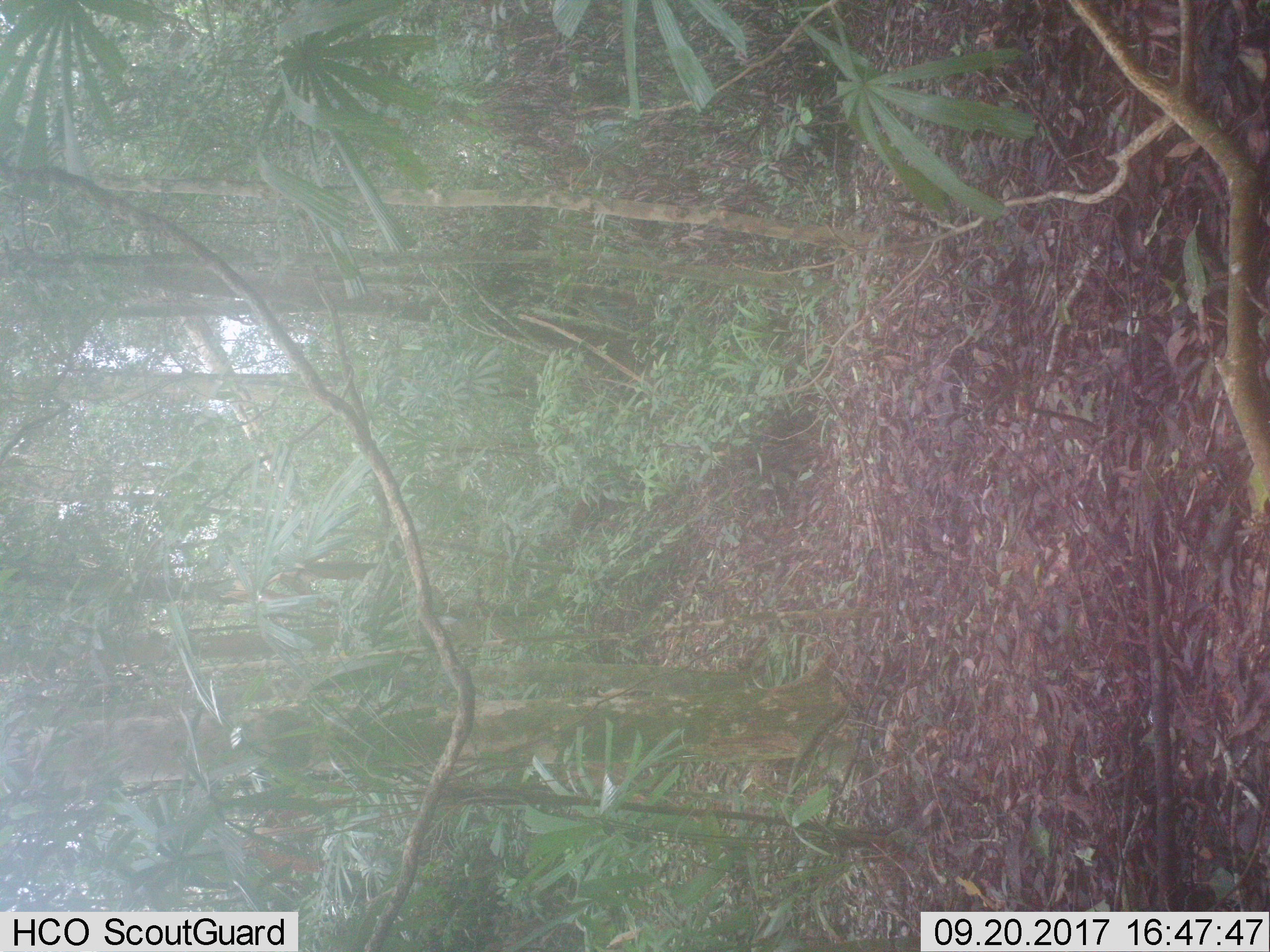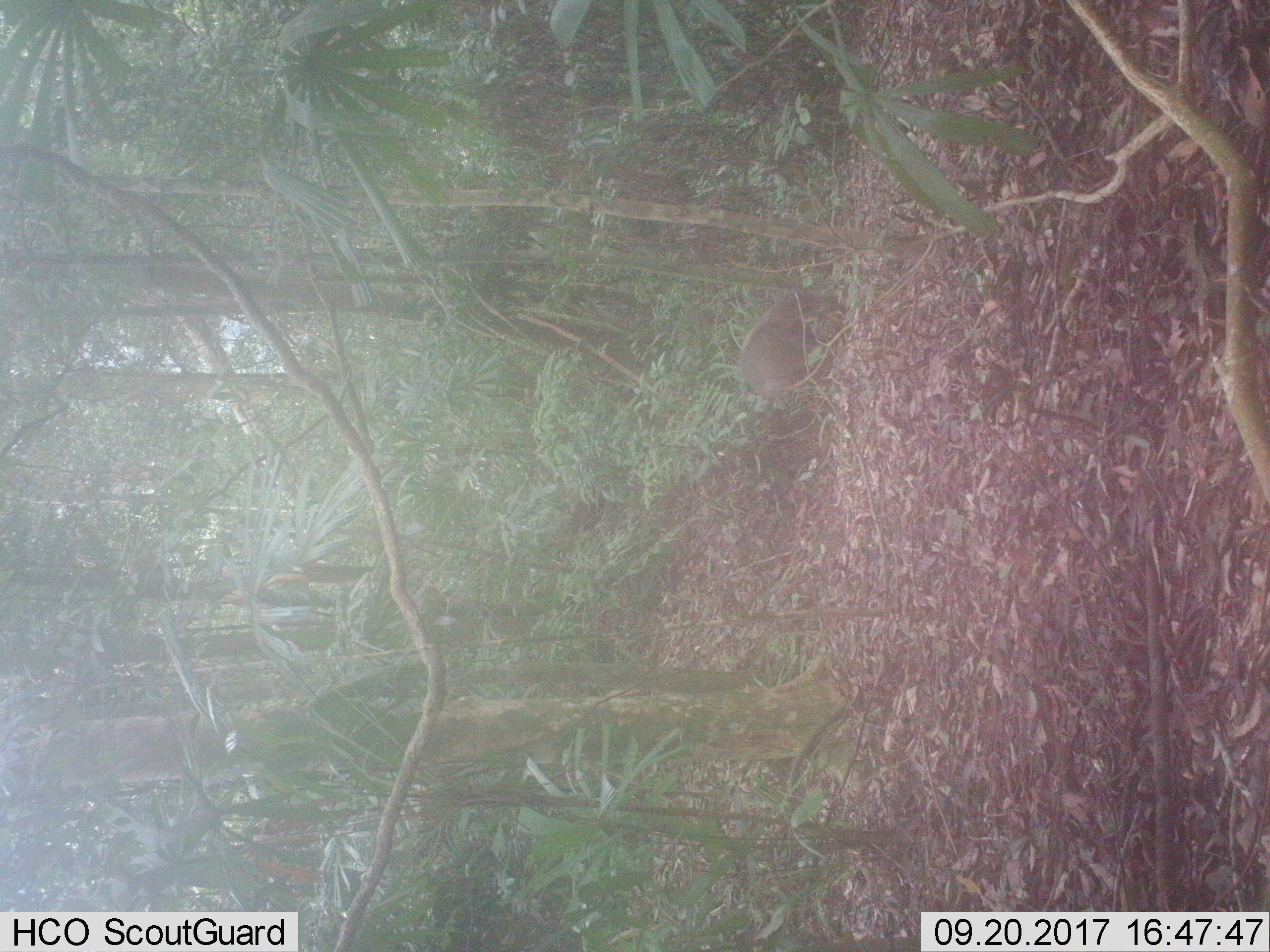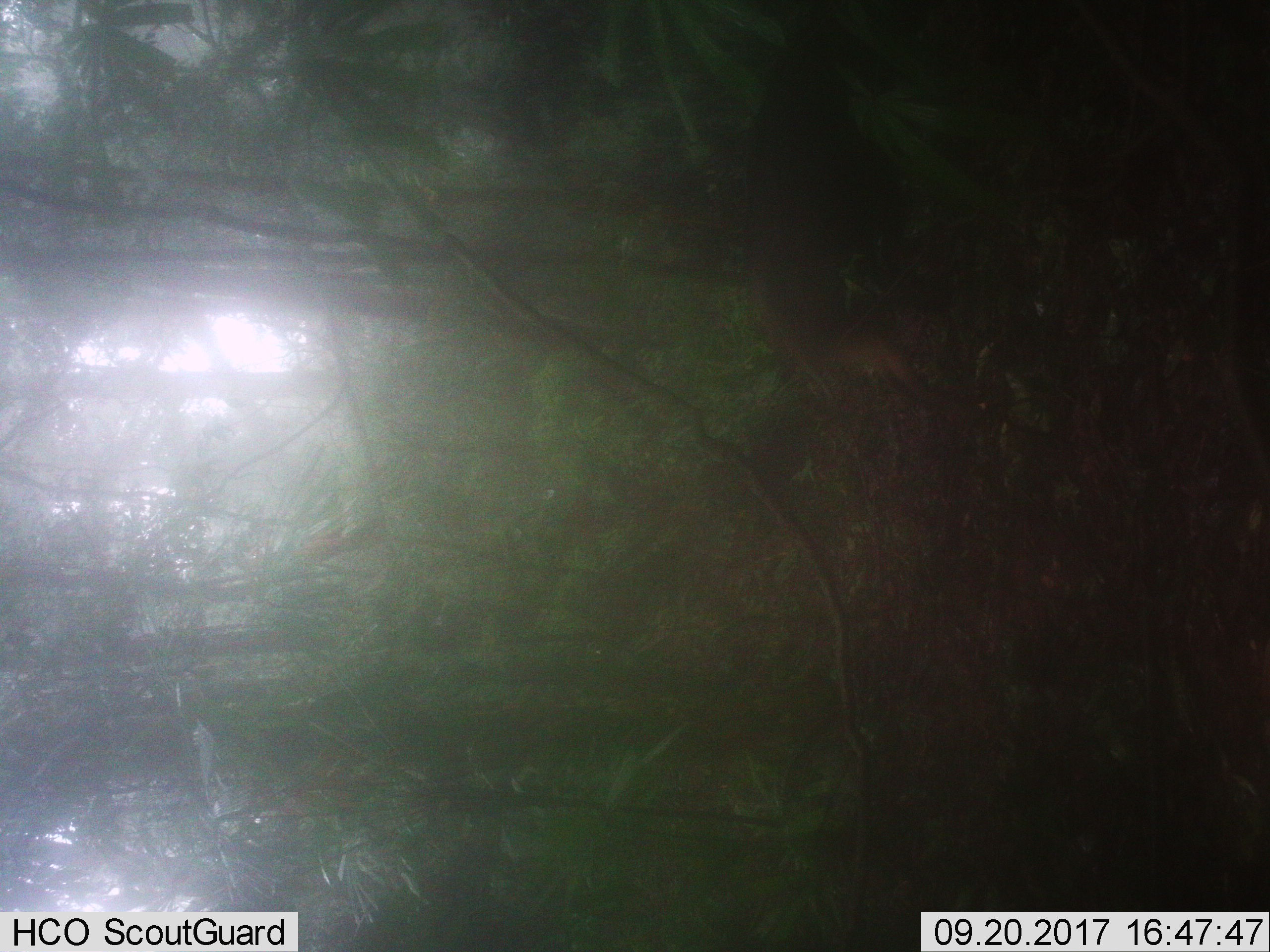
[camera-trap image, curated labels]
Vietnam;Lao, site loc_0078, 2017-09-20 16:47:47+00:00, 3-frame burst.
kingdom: Animalia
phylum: Chordata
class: Mammalia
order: Artiodactyla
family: Cervidae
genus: Muntiacus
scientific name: Muntiacus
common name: muntjacs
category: unidentified muntjac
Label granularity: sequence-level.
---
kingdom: Animalia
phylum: Chordata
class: Mammalia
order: Artiodactyla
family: Cervidae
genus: Muntiacus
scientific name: Muntiacus rooseveltorum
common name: roosevelt's muntjac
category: roosevelts muntjac group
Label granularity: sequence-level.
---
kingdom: Animalia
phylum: Chordata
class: Mammalia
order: Artiodactyla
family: Bovidae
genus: Capricornis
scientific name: Capricornis sumatraensis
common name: chinese serow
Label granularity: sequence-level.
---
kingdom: Animalia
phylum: Chordata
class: Mammalia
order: Primates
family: Cercopithecidae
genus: Macaca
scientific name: Macaca arctoides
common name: stump-tailed macaque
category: stump tailed macaque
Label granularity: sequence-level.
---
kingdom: Animalia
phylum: Chordata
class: Mammalia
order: Carnivora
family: Herpestidae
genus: Urva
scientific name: Urva urva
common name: crab-eating mongoose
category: crab eating mongoose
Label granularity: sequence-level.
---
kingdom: Animalia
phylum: Chordata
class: Mammalia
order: Artiodactyla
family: Suidae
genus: Sus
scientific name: Sus scrofa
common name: eurasian wild pig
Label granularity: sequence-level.